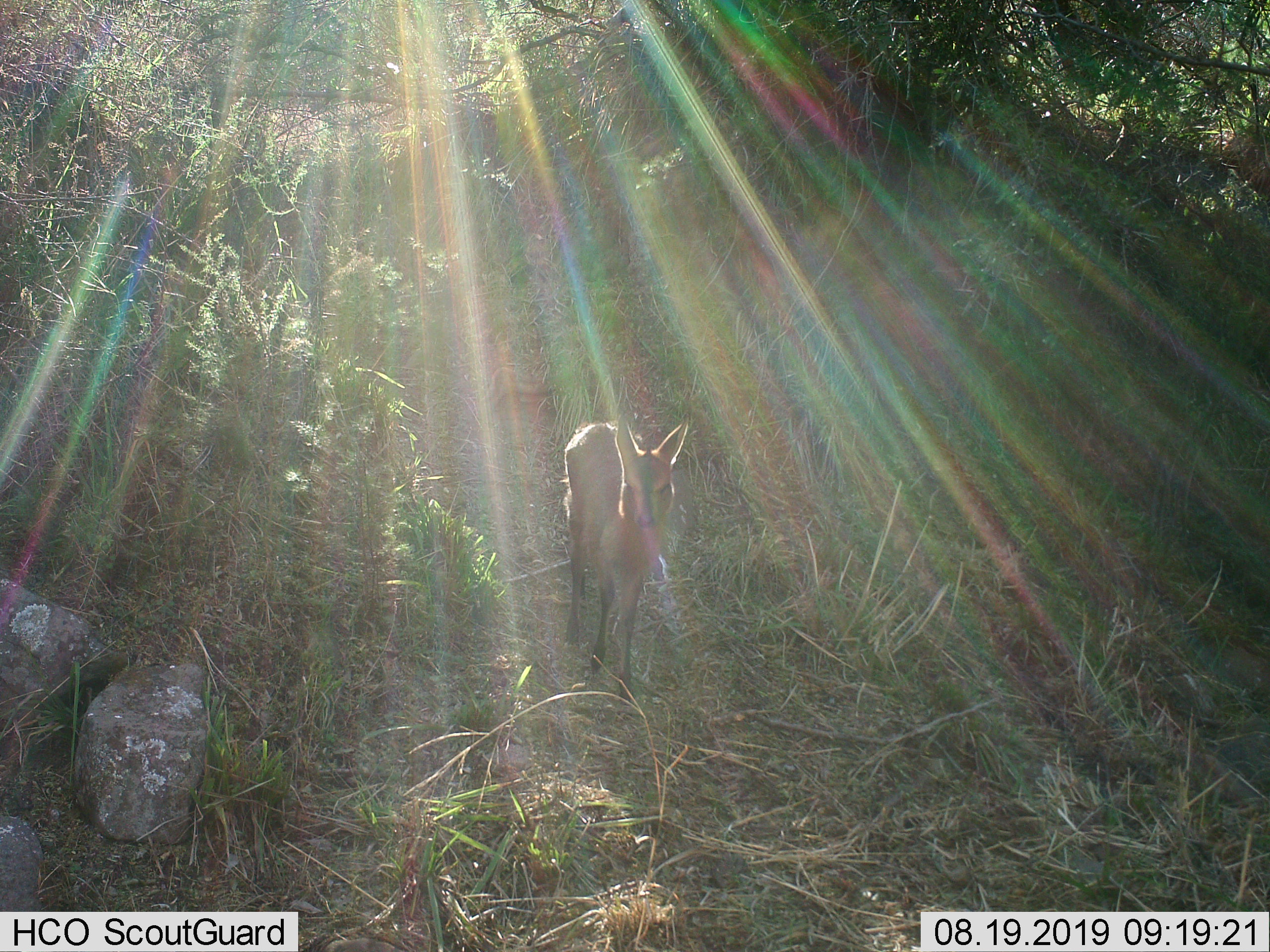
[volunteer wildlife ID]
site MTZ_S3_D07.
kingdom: Animalia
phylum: Chordata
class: Mammalia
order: Artiodactyla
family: Bovidae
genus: Sylvicapra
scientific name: Sylvicapra grimmia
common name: common duiker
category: duikercommongrey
Duikercommongrey (common duiker) (Sylvicapra grimmia), count 1. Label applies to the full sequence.